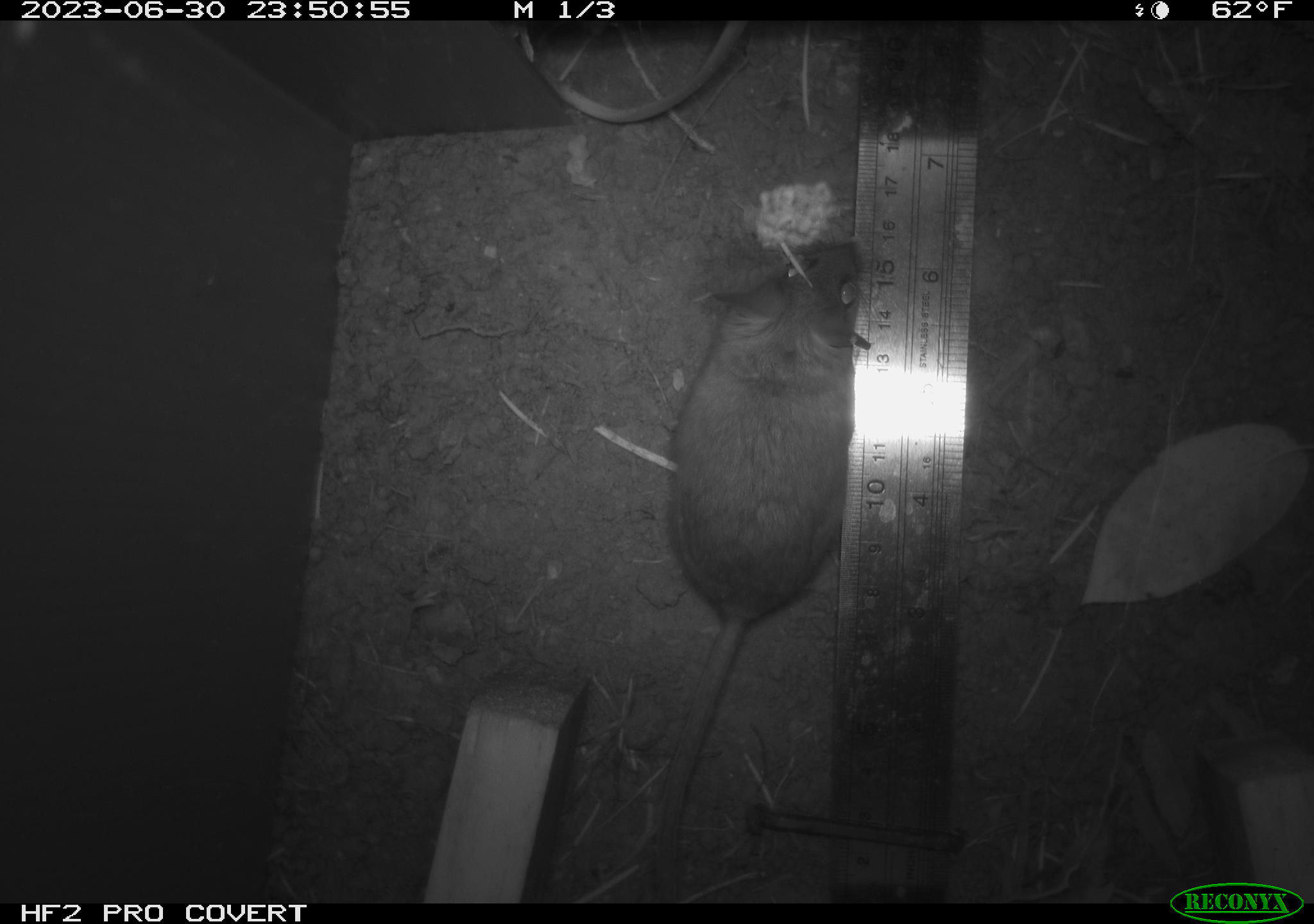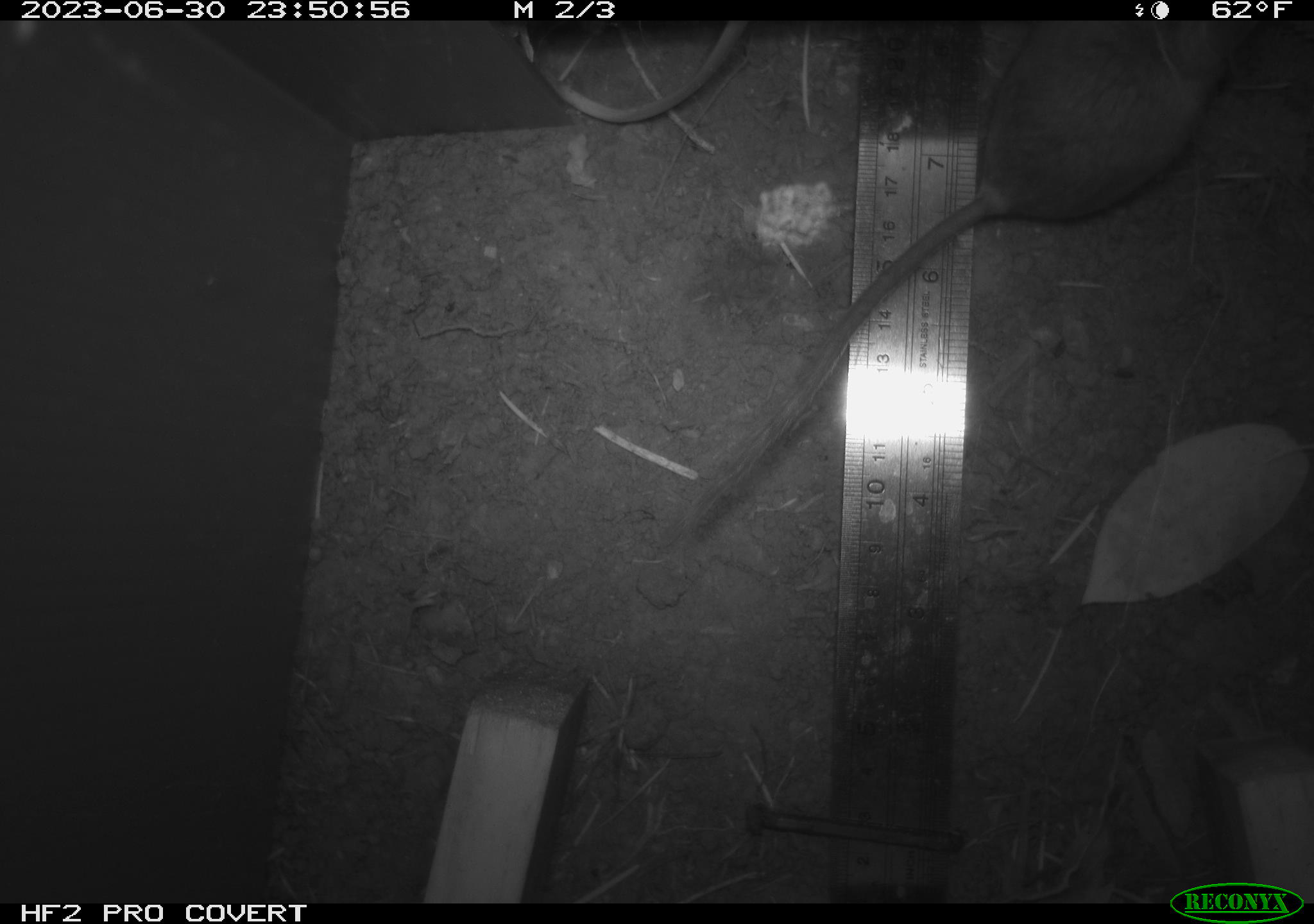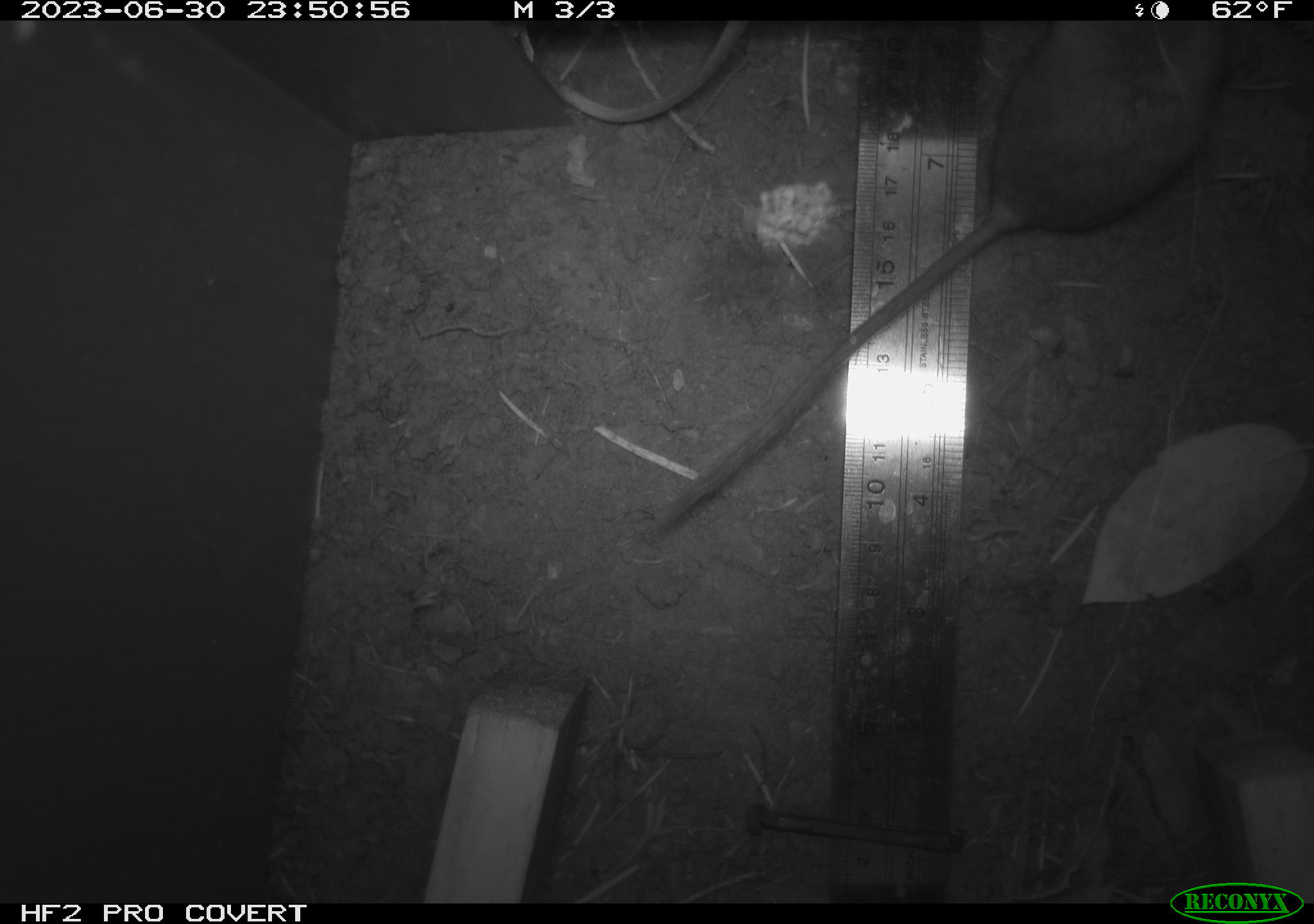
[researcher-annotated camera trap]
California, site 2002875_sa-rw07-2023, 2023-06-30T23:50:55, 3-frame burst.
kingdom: Animalia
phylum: Chordata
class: Mammalia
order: Rodentia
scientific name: Rodentia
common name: mouse species